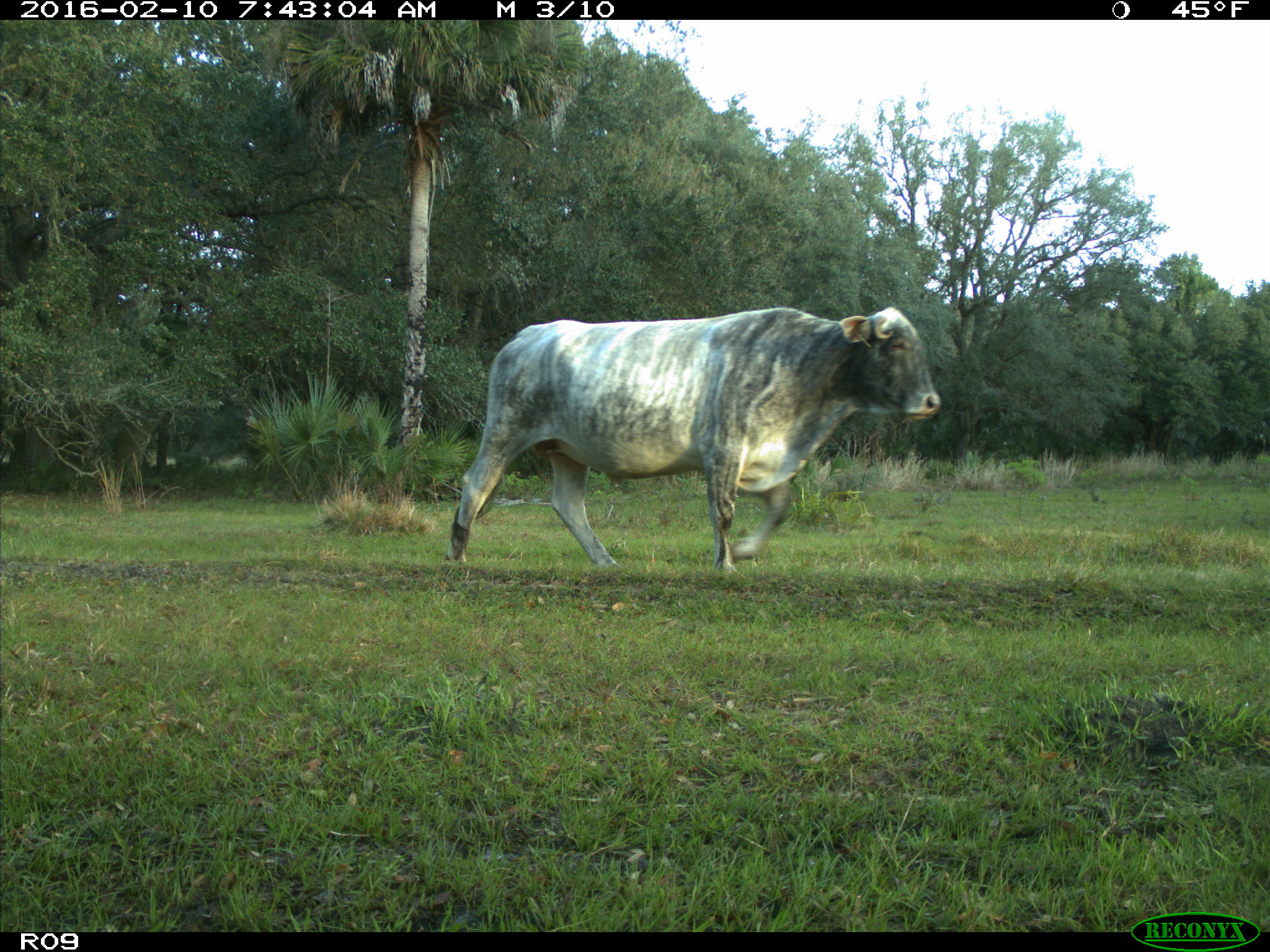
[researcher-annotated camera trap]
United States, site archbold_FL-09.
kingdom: Animalia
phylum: Chordata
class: Mammalia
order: Artiodactyla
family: Bovidae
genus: Bos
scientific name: Bos taurus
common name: domestic cow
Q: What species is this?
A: Bos taurus (domestic cow).